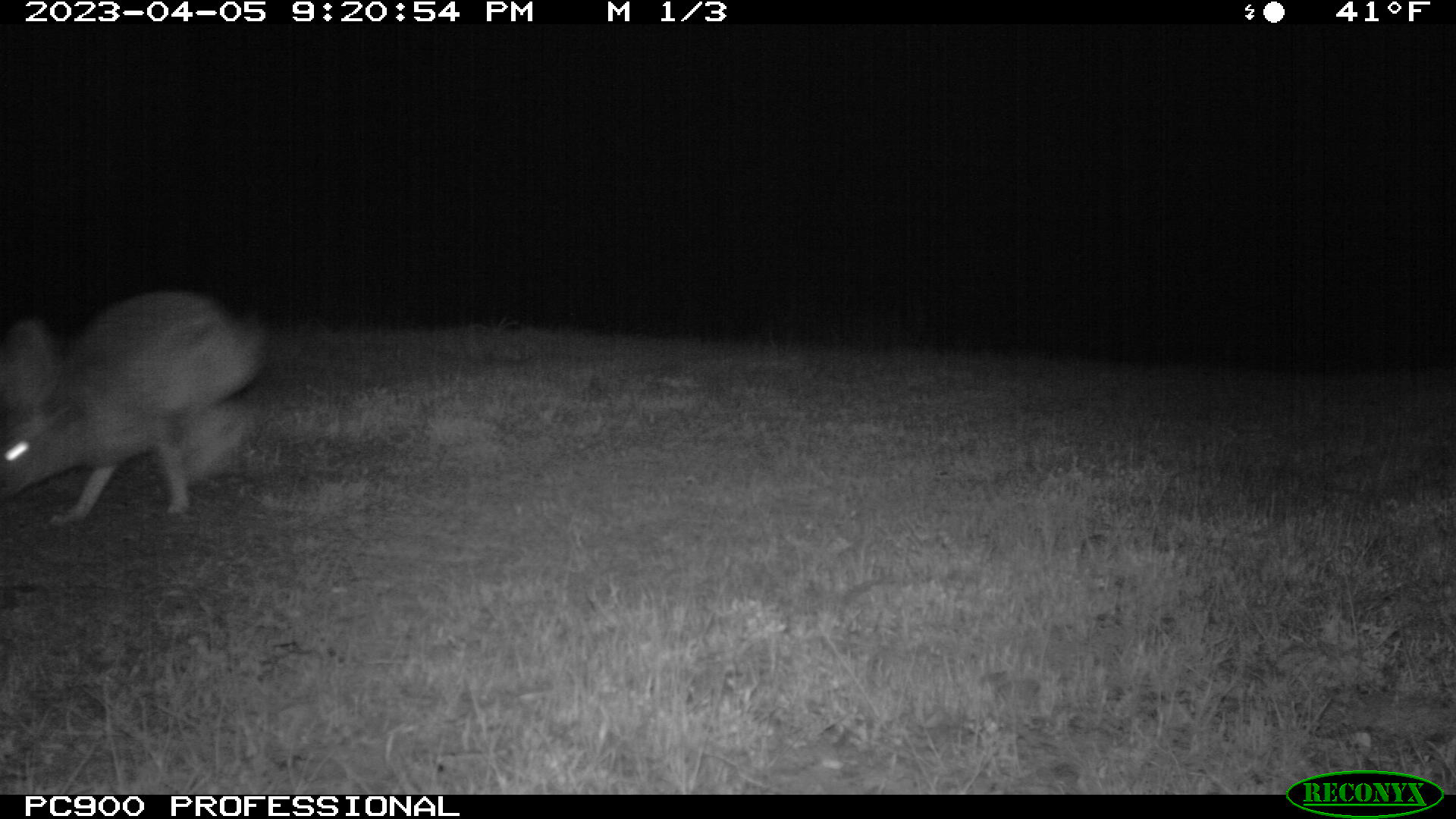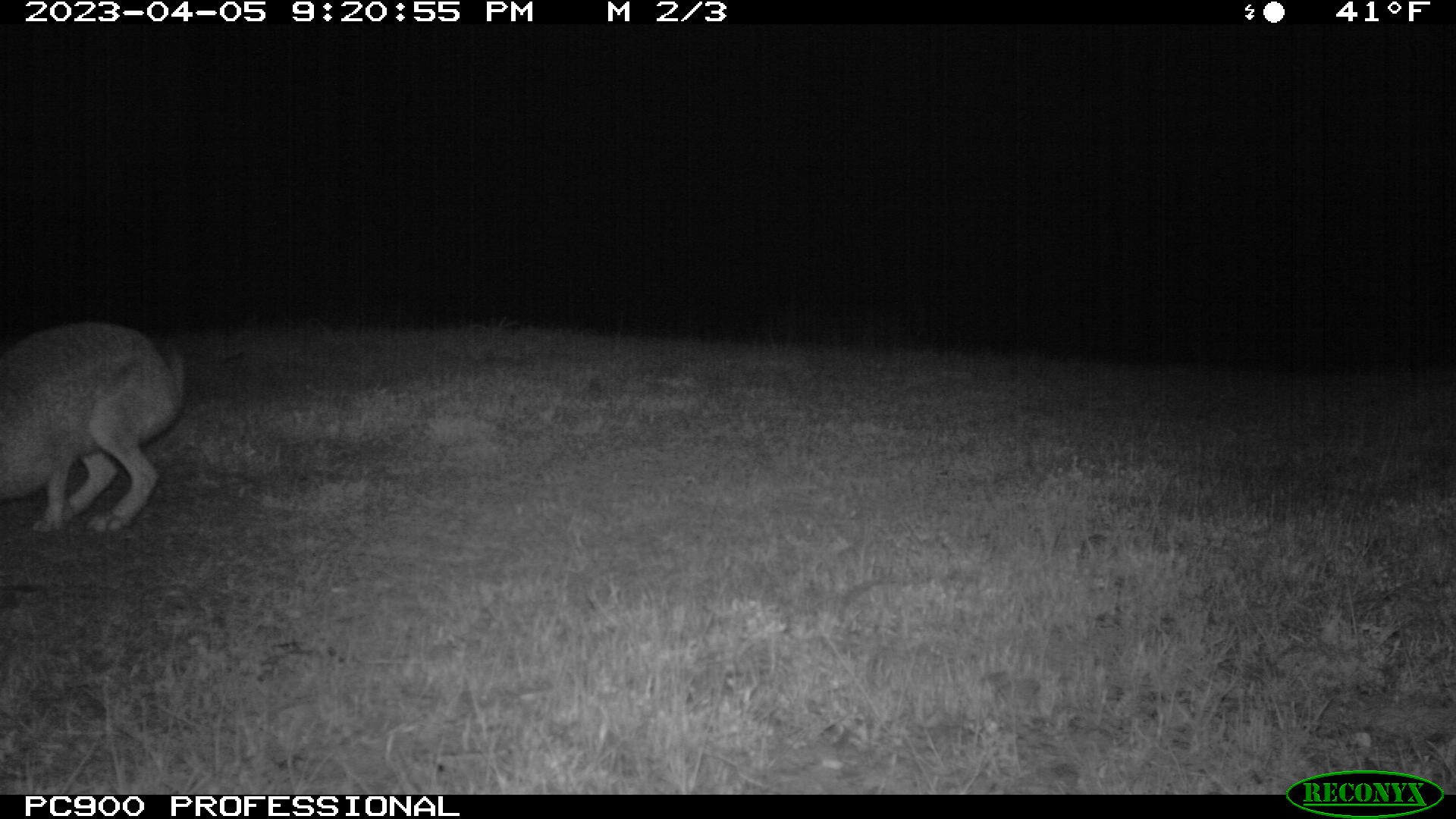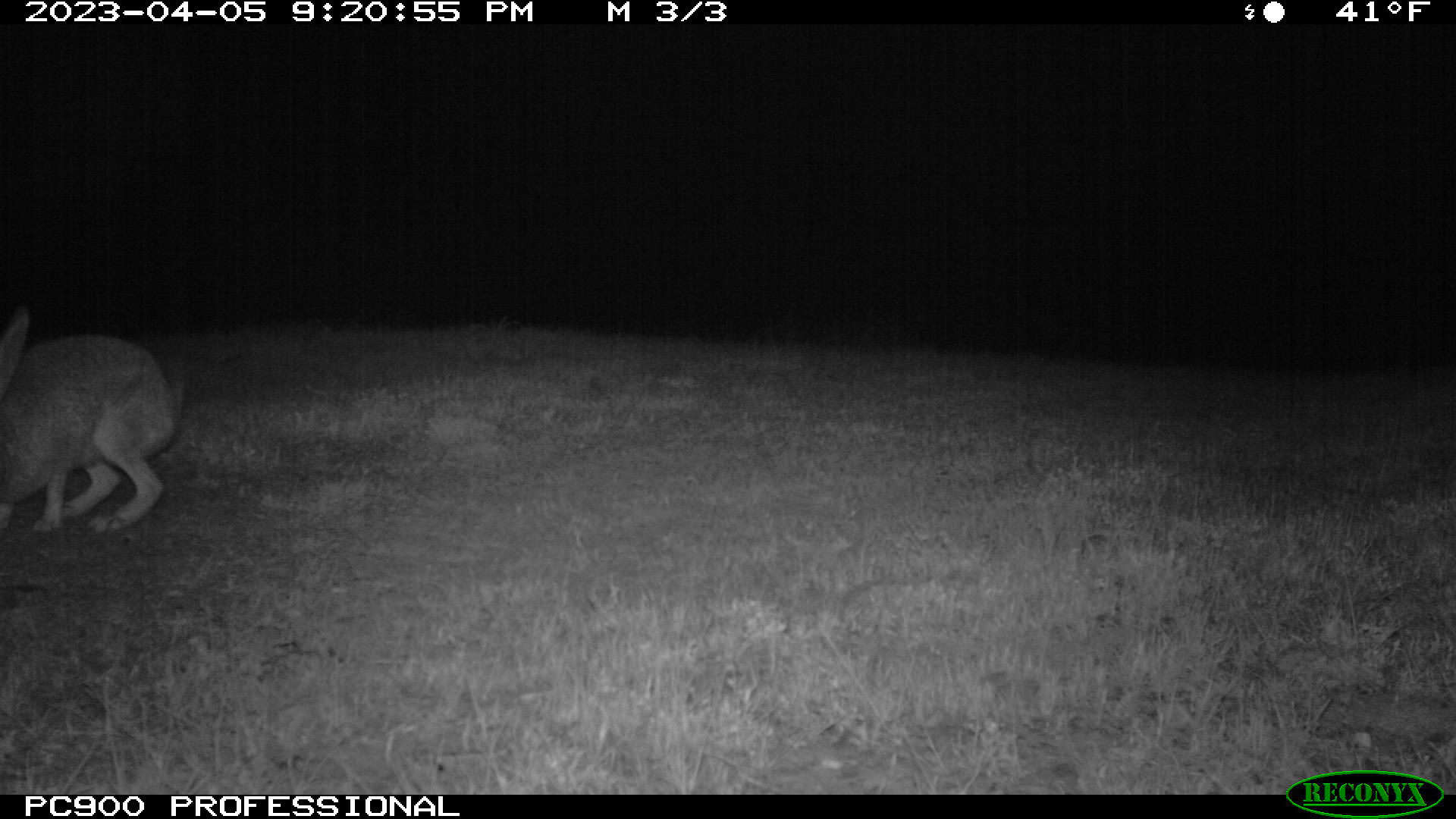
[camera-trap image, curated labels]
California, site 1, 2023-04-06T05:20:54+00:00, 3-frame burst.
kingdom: Animalia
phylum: Chordata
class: Mammalia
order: Lagomorpha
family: Leporidae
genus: Lepus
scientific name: Lepus californicus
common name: black-tailed jackrabbit